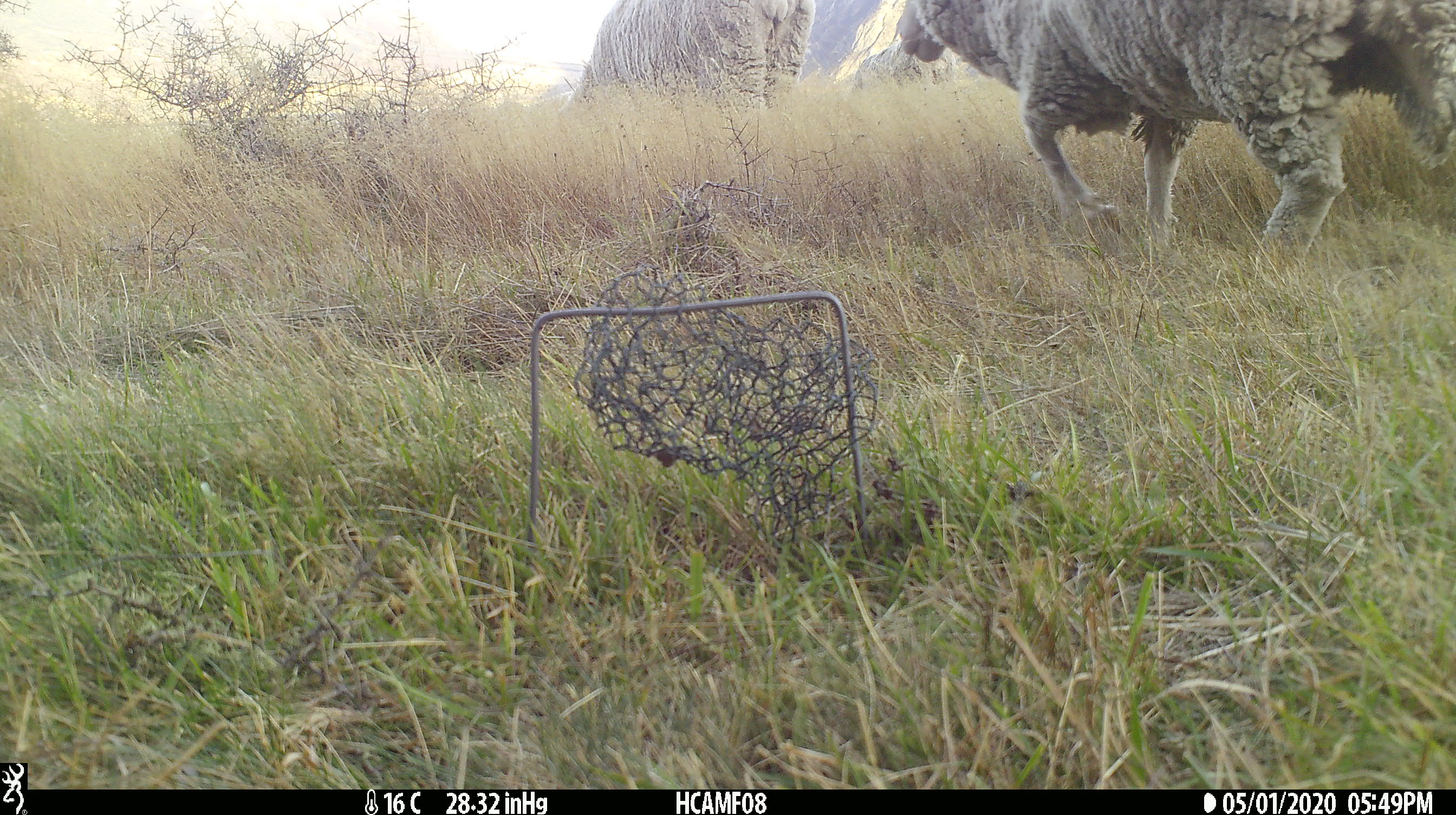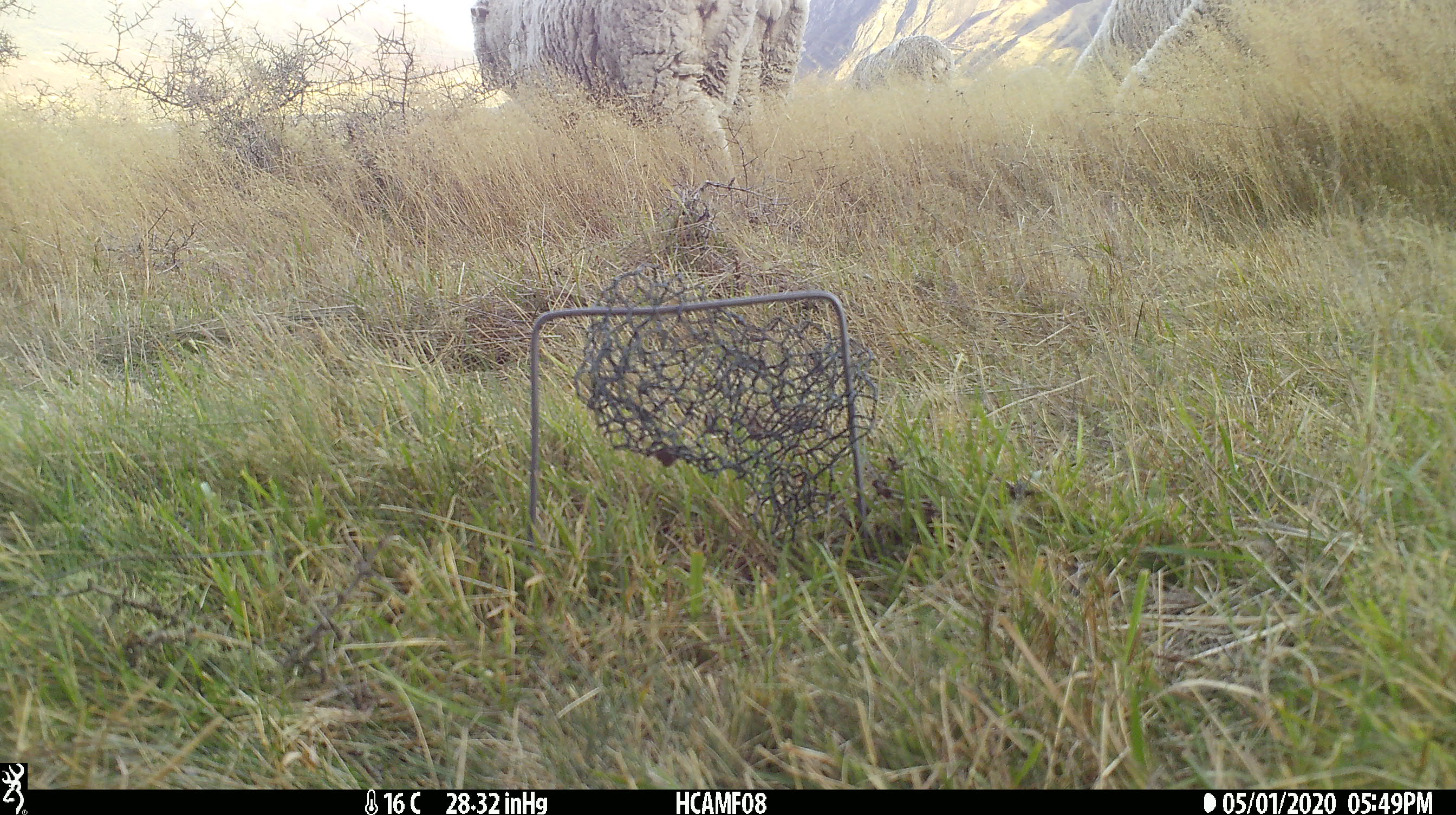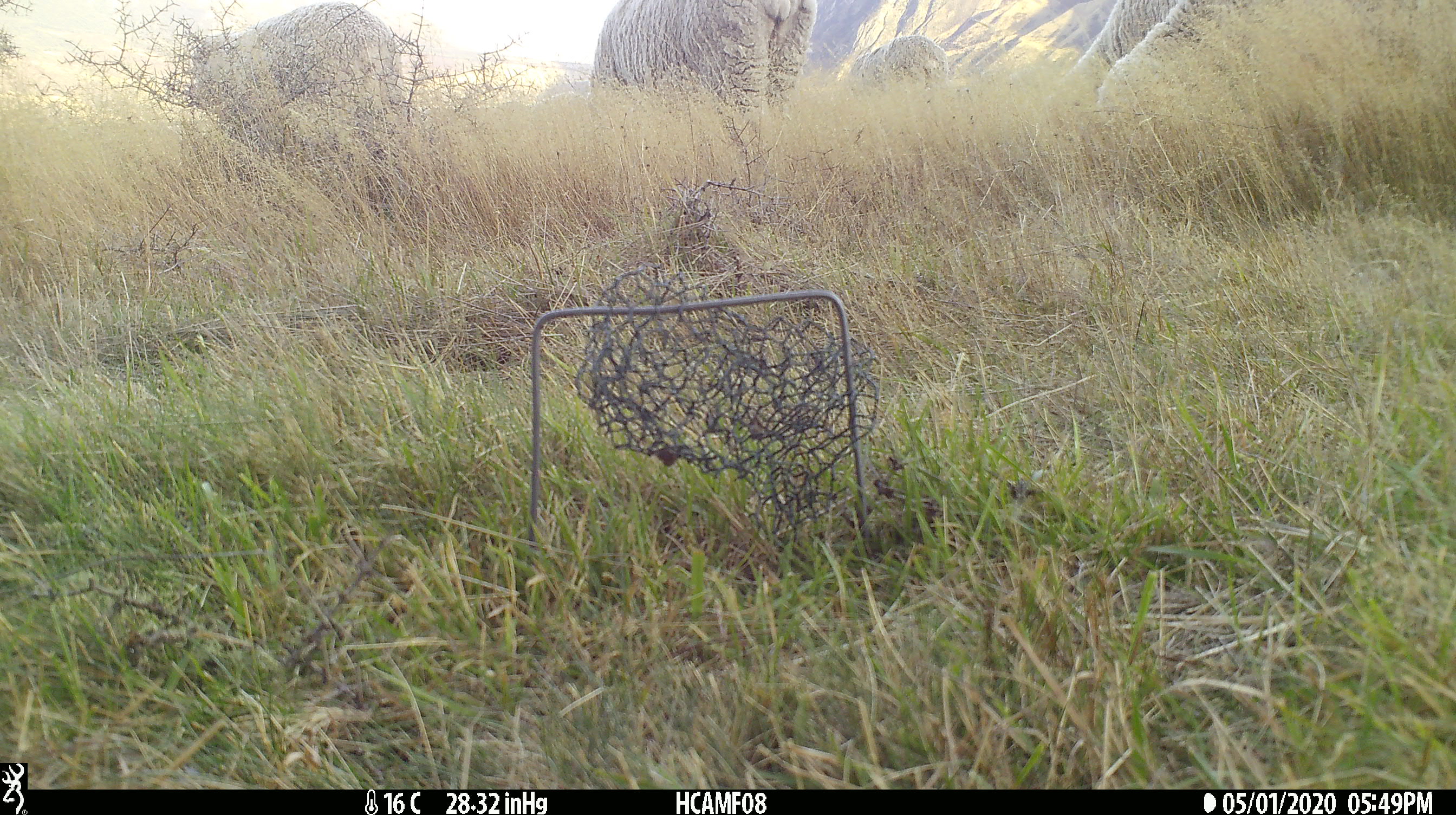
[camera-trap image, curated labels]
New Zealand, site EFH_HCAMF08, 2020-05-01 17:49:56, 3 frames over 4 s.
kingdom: Animalia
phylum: Chordata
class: Mammalia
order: Artiodactyla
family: Bovidae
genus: Ovis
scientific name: Ovis aries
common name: domestic sheep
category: sheep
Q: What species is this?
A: Sheep (domestic sheep) (Ovis aries).